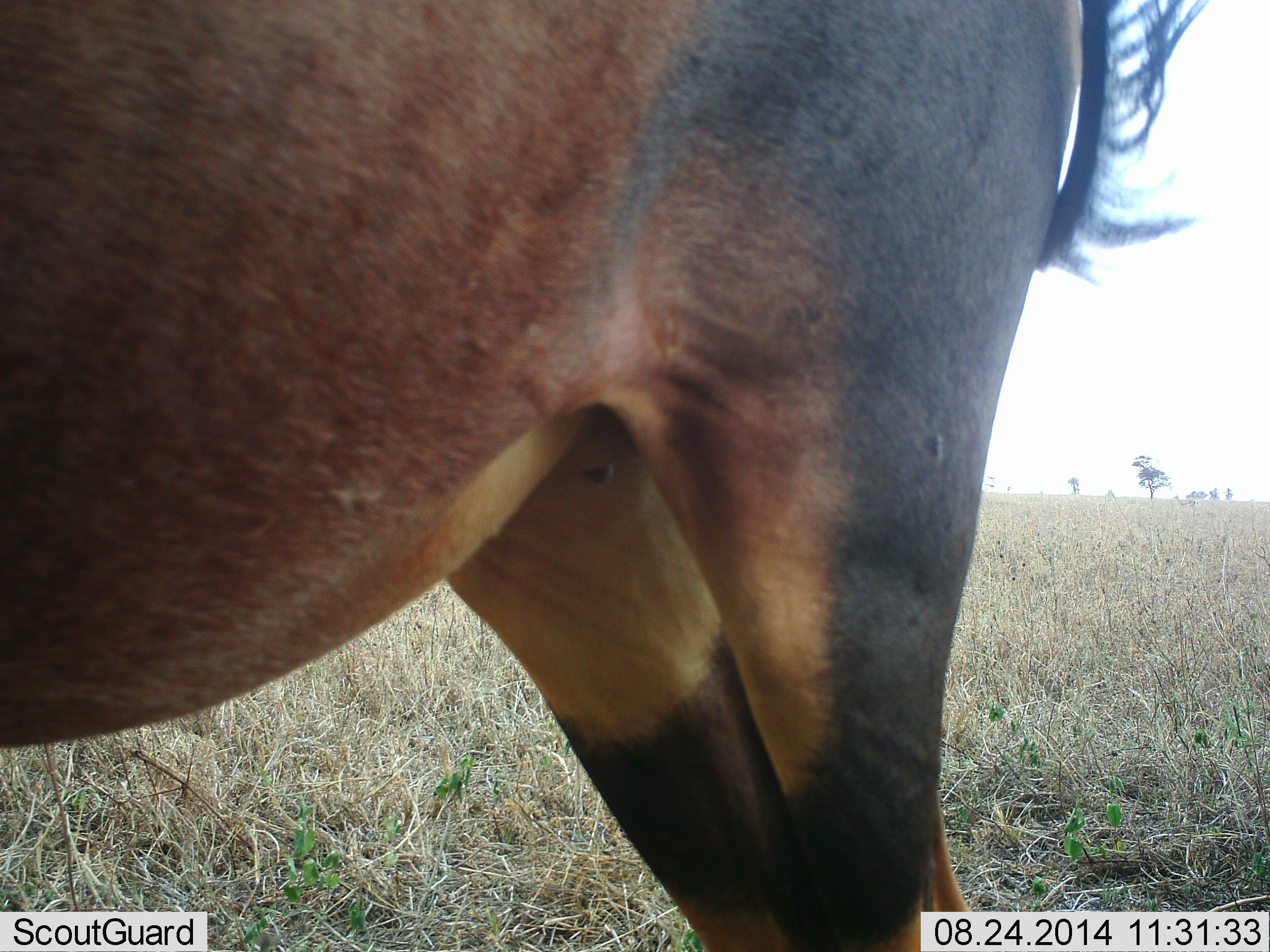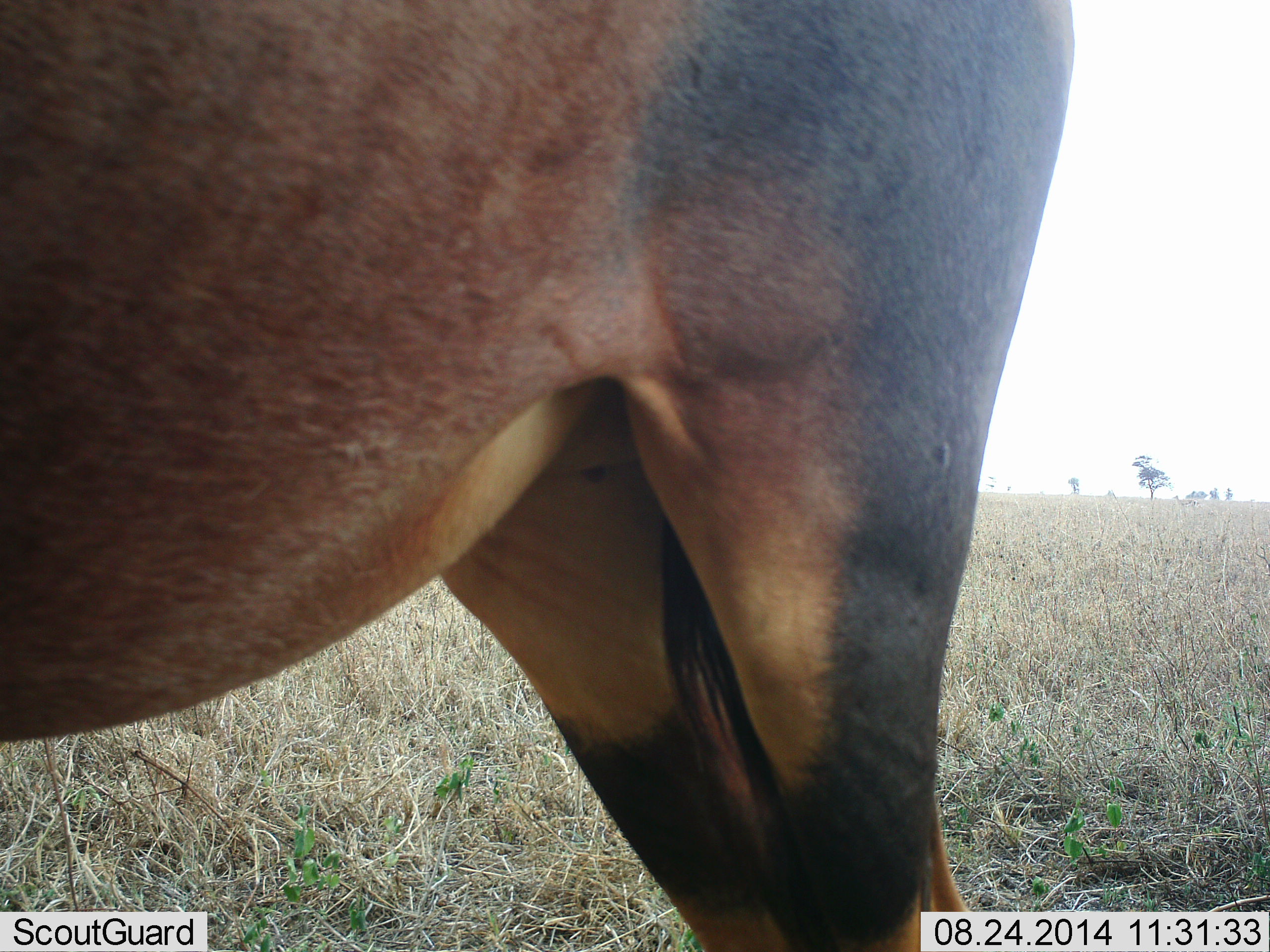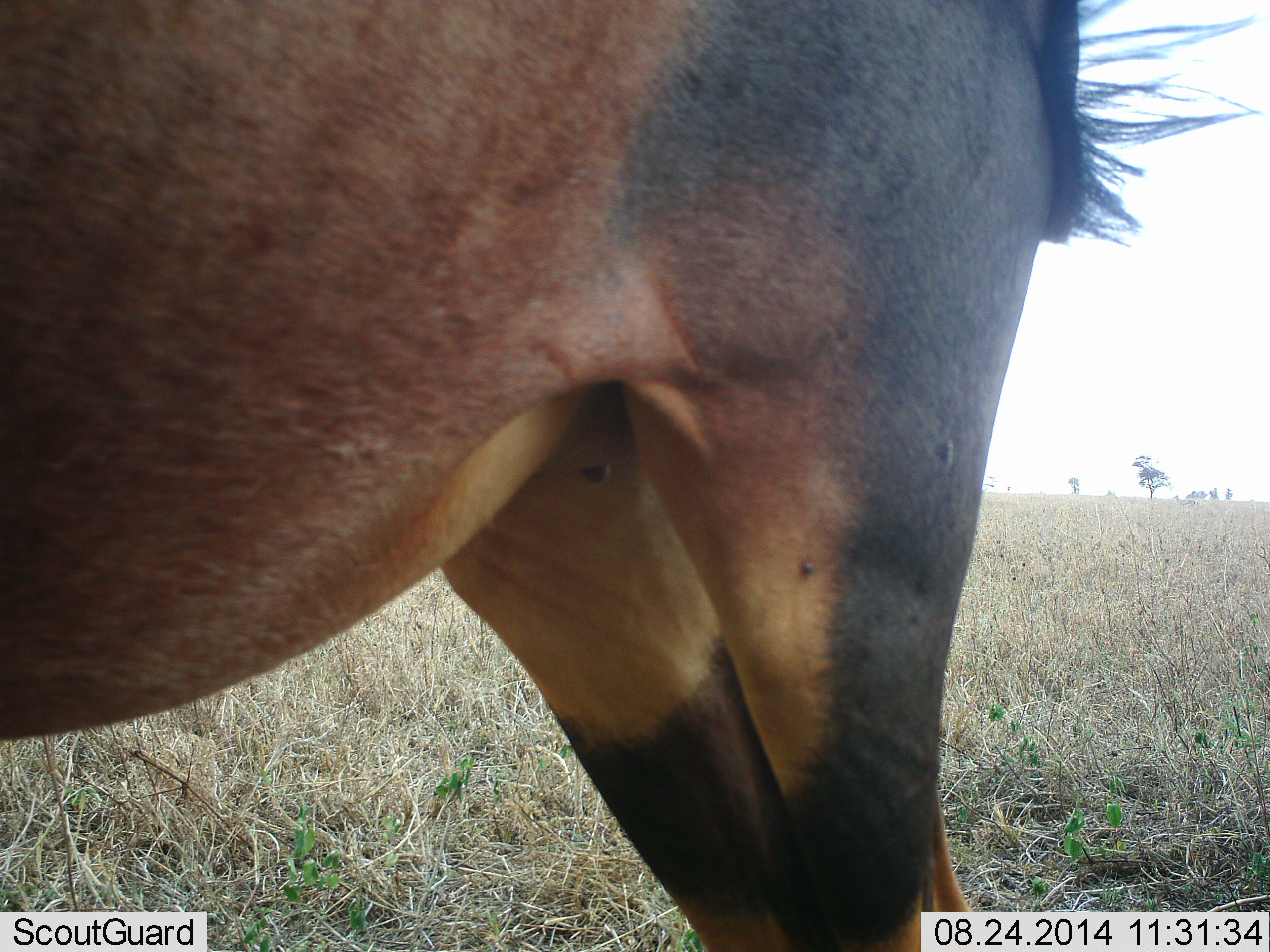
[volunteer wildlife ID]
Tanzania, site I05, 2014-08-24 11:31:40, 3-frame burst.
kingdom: Animalia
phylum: Chordata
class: Mammalia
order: Artiodactyla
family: Bovidae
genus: Damaliscus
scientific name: Damaliscus lunatus jimela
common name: topi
Topi (Damaliscus lunatus jimela), count 1. Behavior (volunteer vote fractions): standing 100%, resting 0%, moving 0%, interacting 0%. Young present (vote fraction): 0%. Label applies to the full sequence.